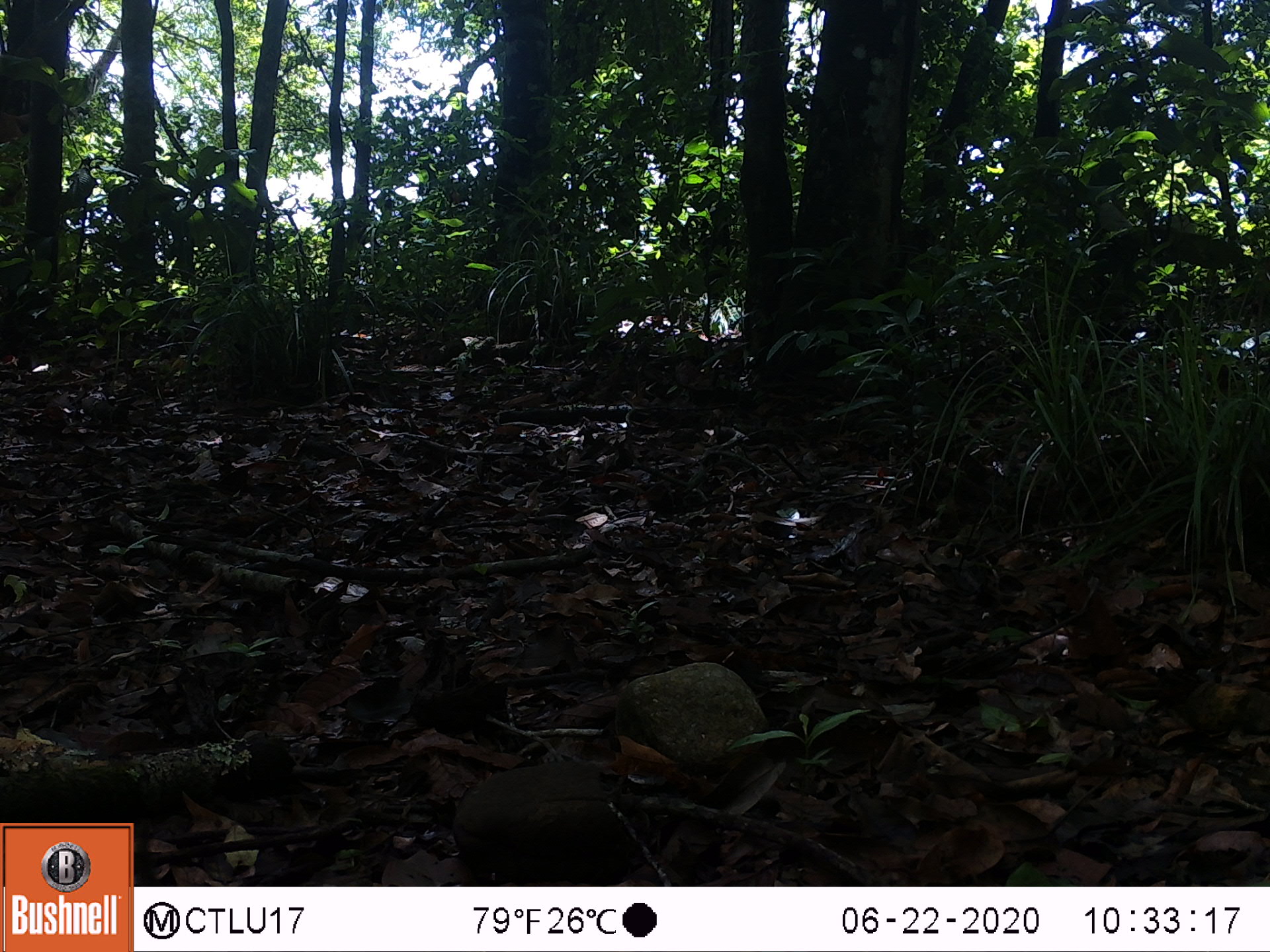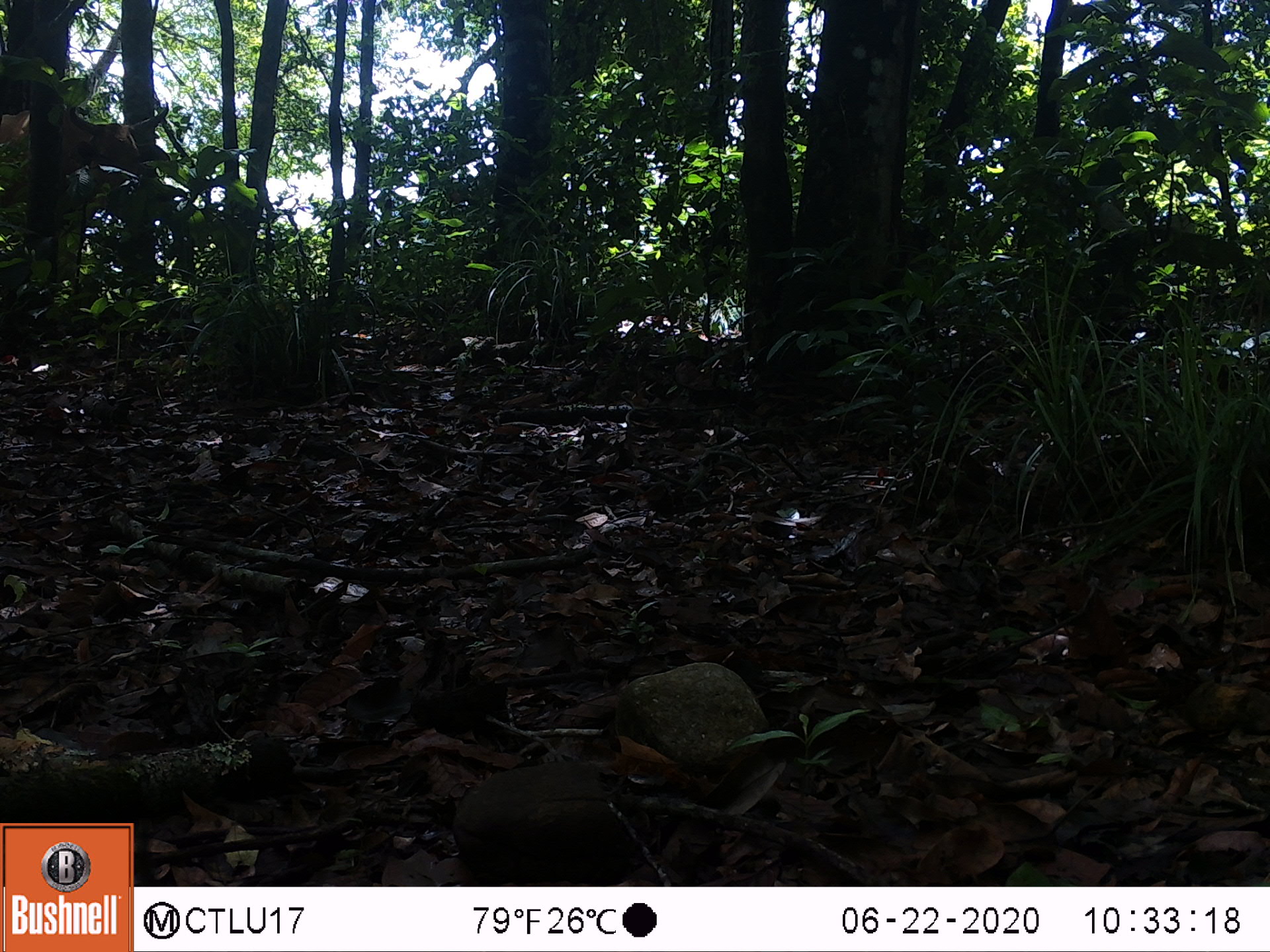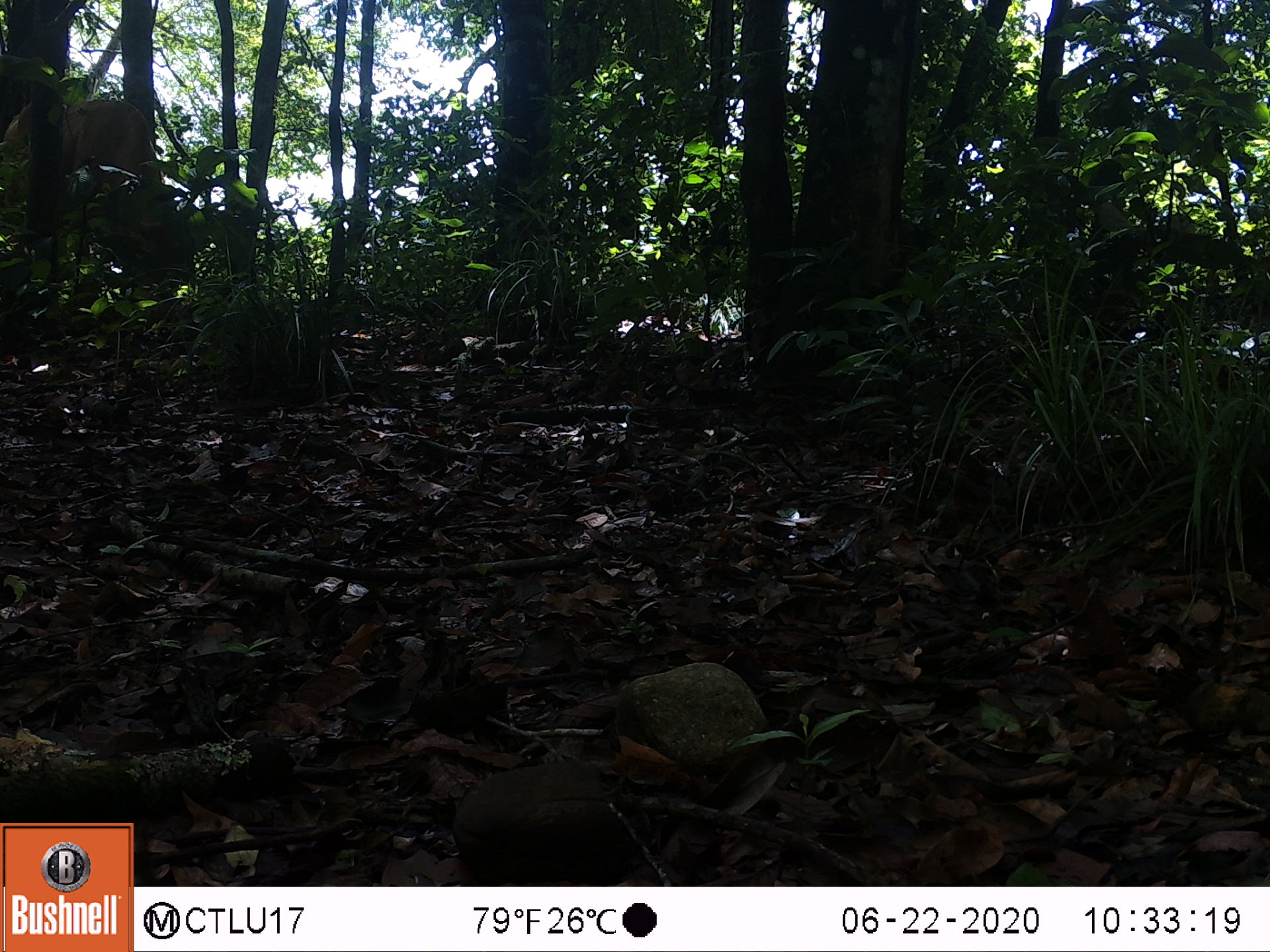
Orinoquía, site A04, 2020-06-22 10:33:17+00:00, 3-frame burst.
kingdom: Animalia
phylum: Chordata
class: Mammalia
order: Artiodactyla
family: Bovidae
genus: Bos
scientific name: Bos taurus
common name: cow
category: cattle